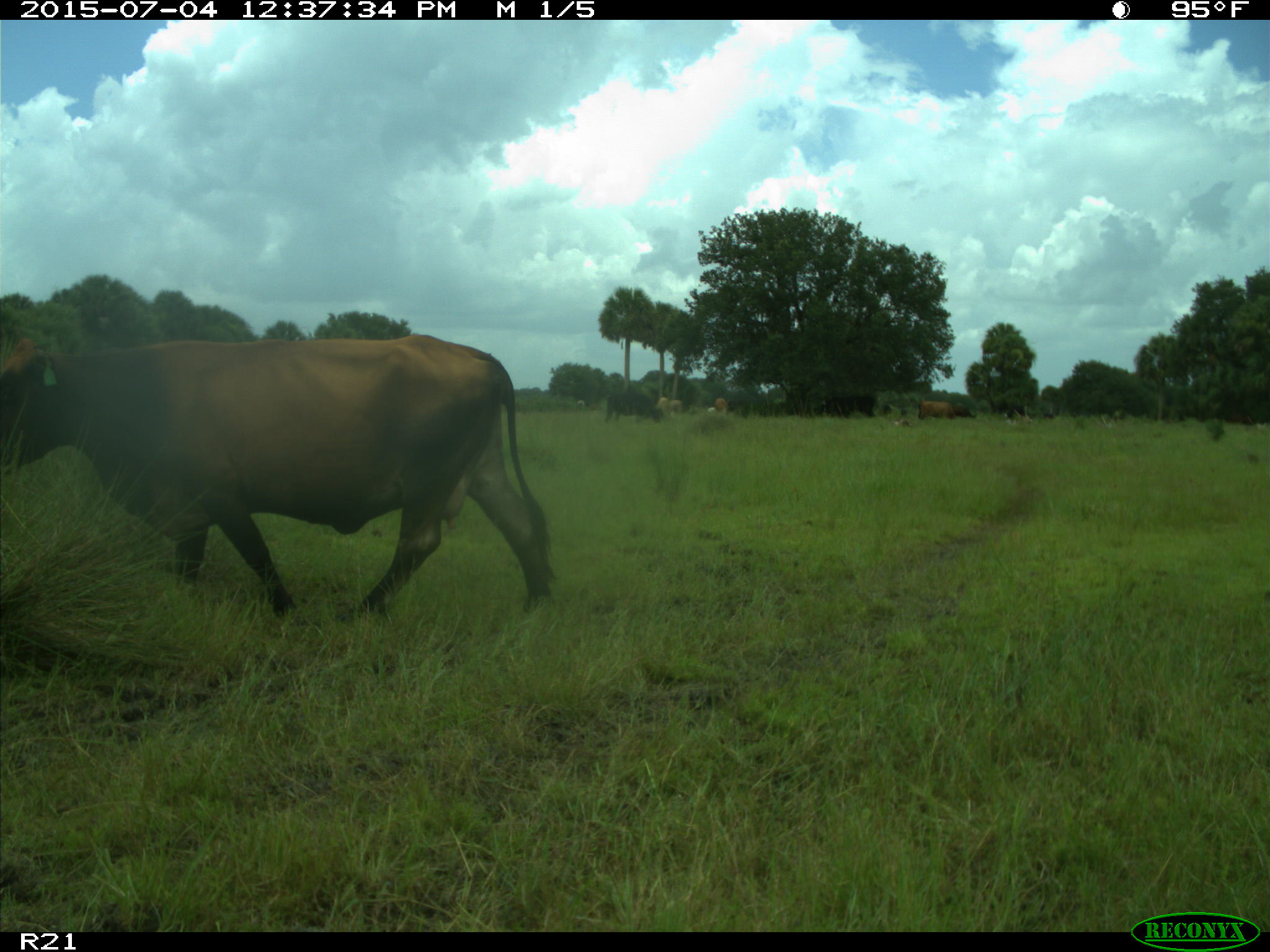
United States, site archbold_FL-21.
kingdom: Animalia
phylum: Chordata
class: Mammalia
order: Artiodactyla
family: Bovidae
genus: Bos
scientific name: Bos taurus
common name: domestic cow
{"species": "Bos taurus (domestic cow)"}